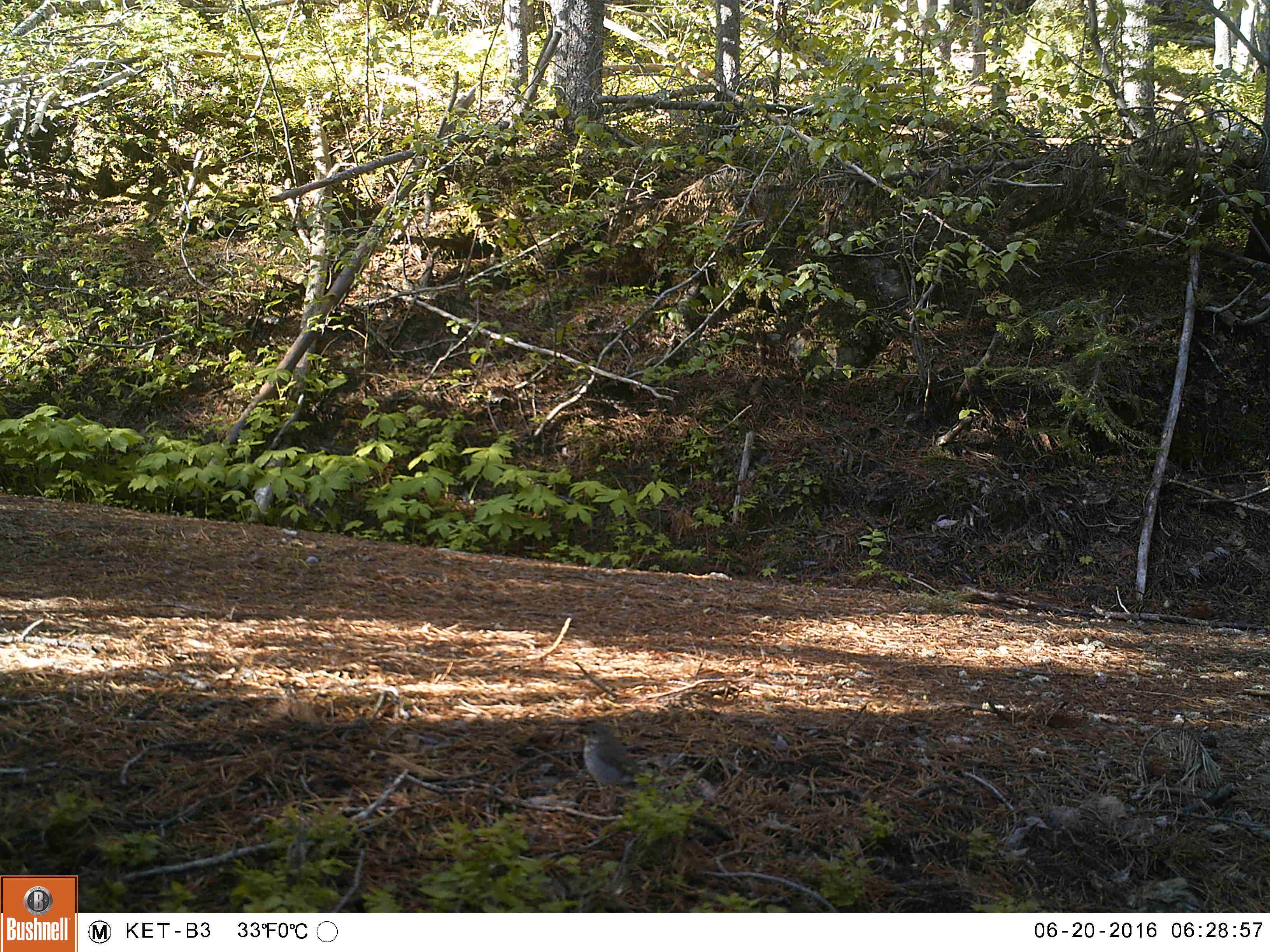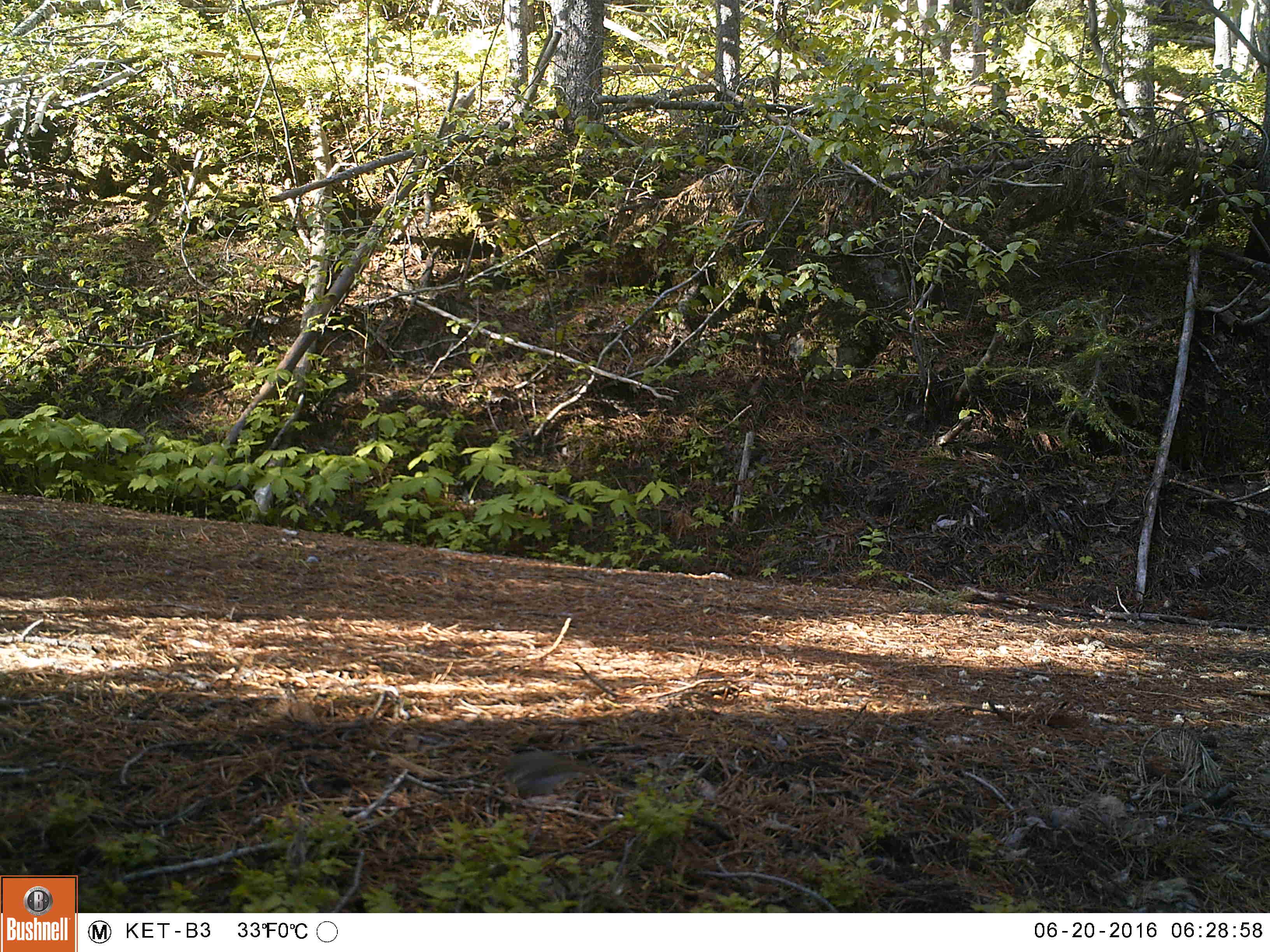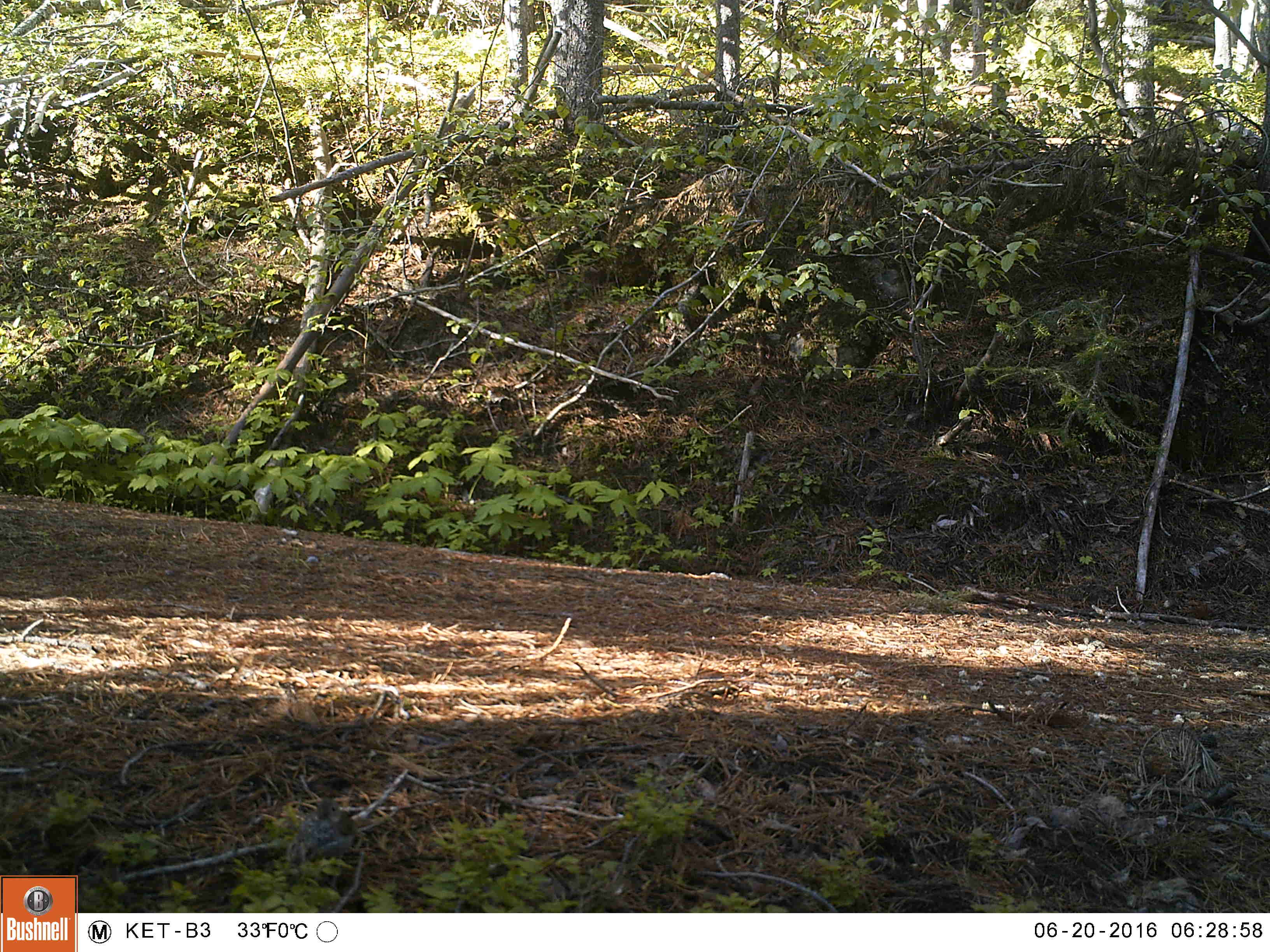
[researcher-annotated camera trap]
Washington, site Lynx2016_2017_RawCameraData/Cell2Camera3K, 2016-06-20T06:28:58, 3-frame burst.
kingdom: Animalia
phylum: Chordata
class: Aves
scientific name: Aves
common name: birds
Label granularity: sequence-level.